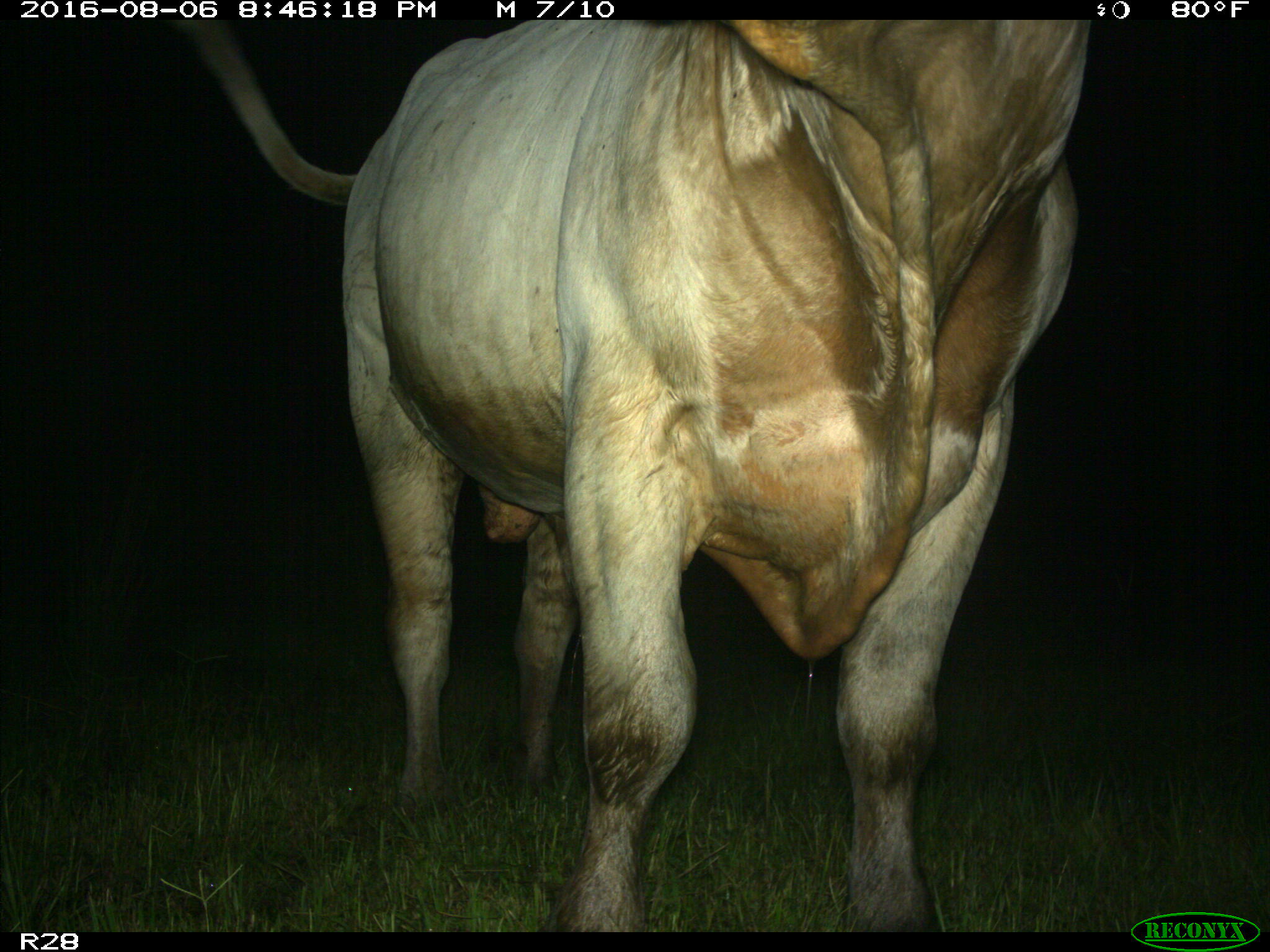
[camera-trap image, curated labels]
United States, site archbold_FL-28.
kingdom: Animalia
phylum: Chordata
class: Mammalia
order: Artiodactyla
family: Bovidae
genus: Bos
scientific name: Bos taurus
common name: domestic cow